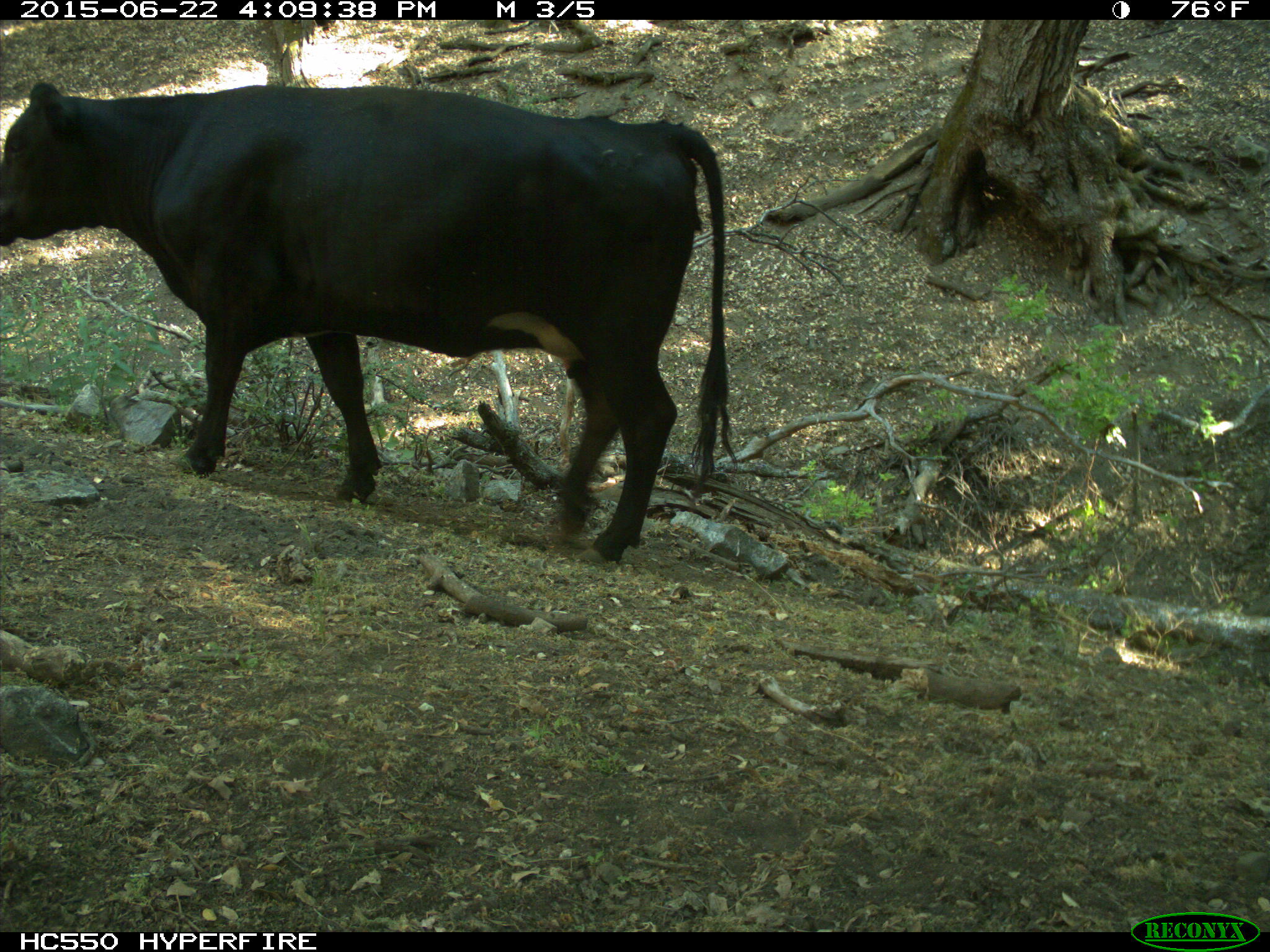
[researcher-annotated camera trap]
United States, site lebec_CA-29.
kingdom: Animalia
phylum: Chordata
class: Mammalia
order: Artiodactyla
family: Bovidae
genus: Bos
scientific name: Bos taurus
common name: domestic cow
Bos taurus (domestic cow).